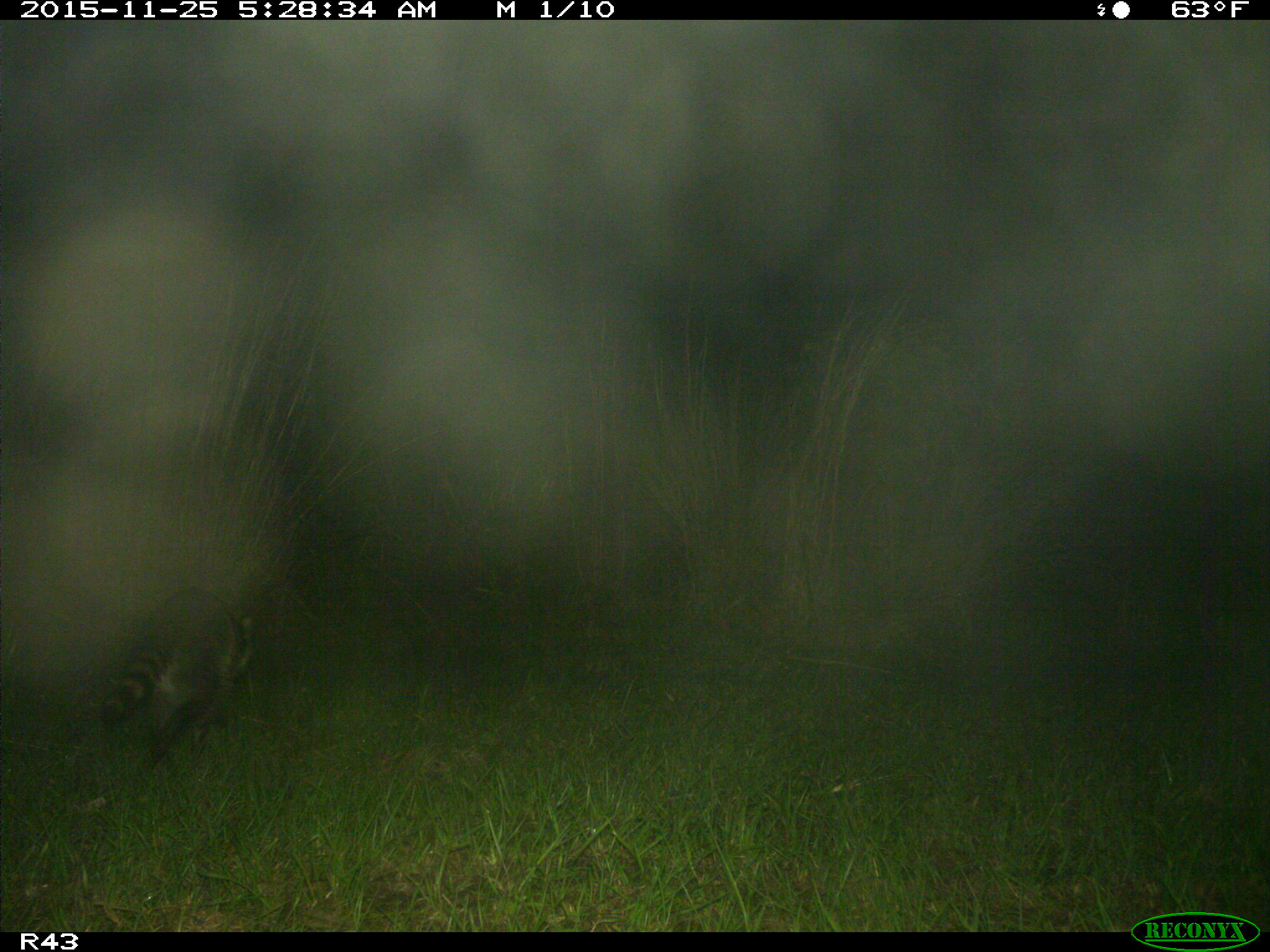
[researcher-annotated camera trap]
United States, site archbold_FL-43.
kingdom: Animalia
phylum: Chordata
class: Mammalia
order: Carnivora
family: Procyonidae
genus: Procyon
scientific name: Procyon lotor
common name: common raccoon